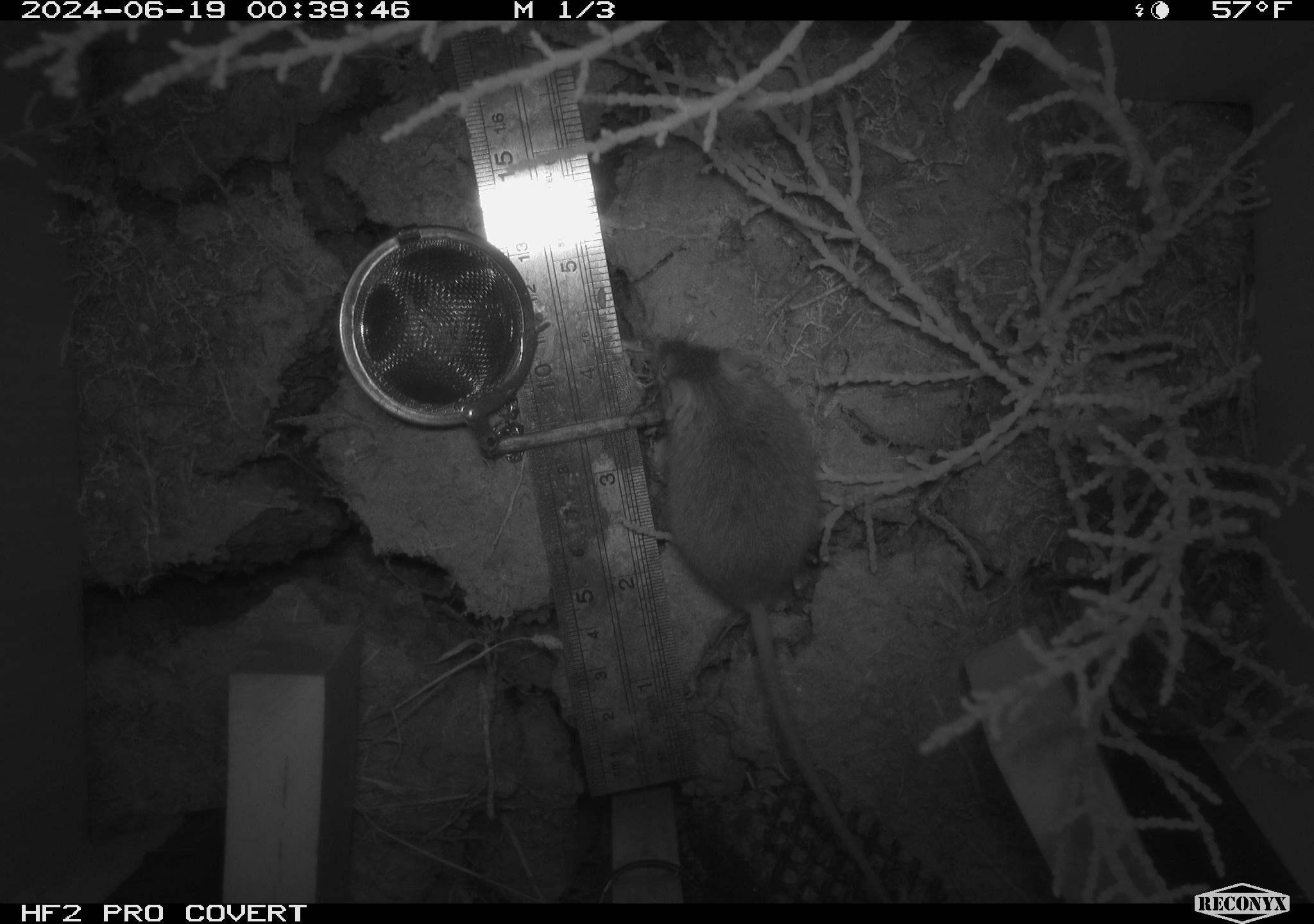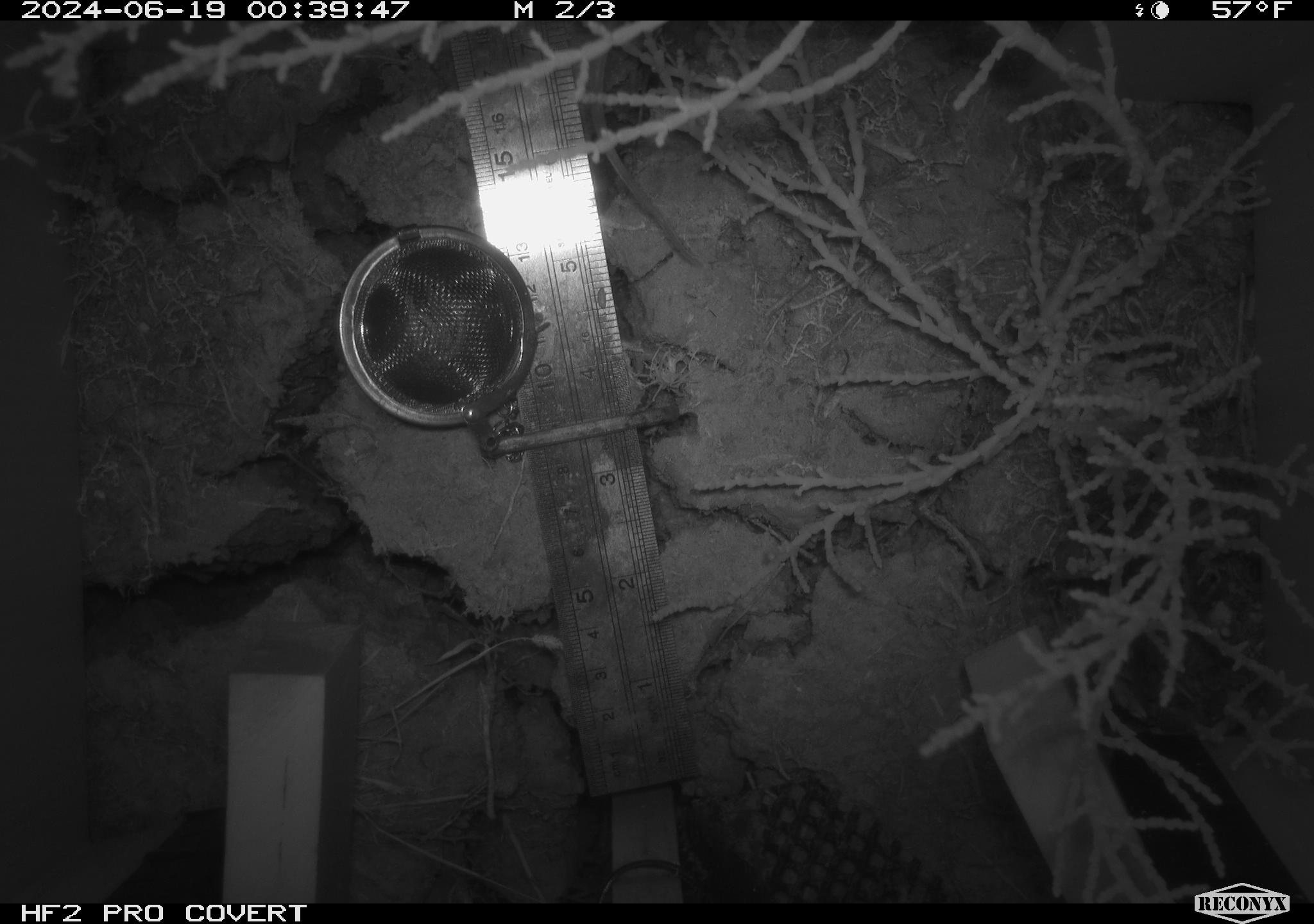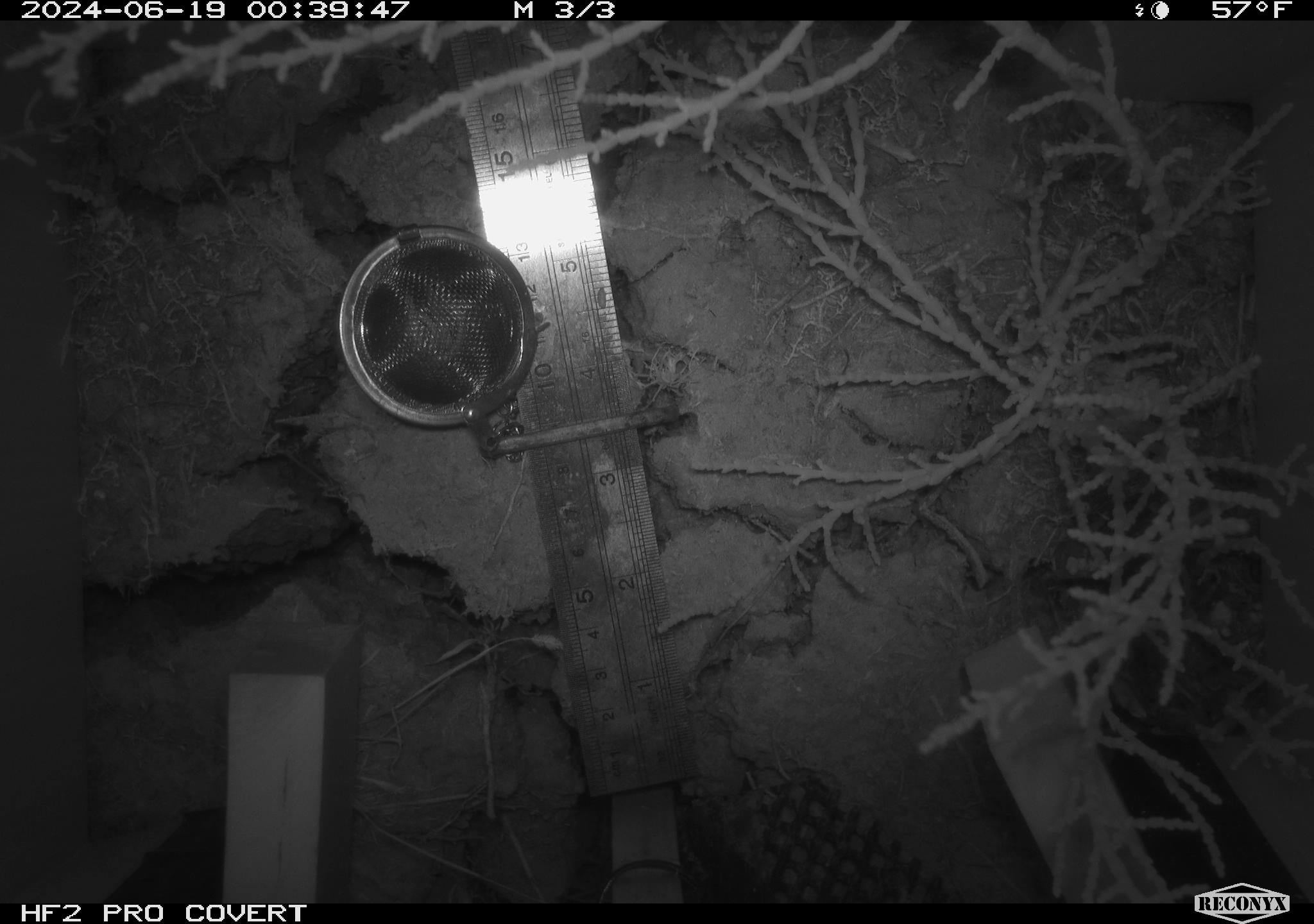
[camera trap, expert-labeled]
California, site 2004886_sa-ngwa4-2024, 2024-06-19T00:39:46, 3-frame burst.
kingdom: Animalia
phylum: Chordata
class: Mammalia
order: Rodentia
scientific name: Rodentia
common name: mouse species